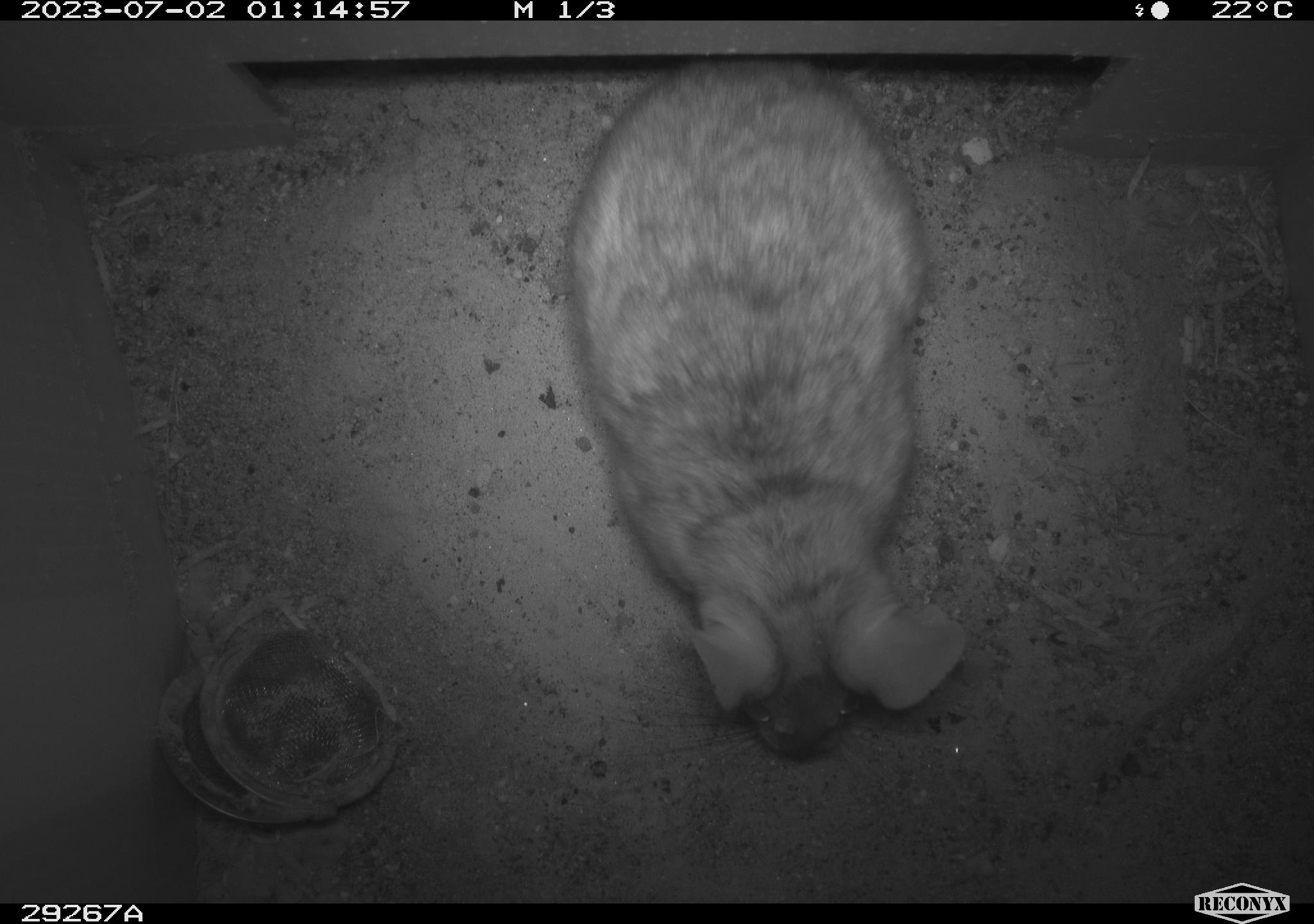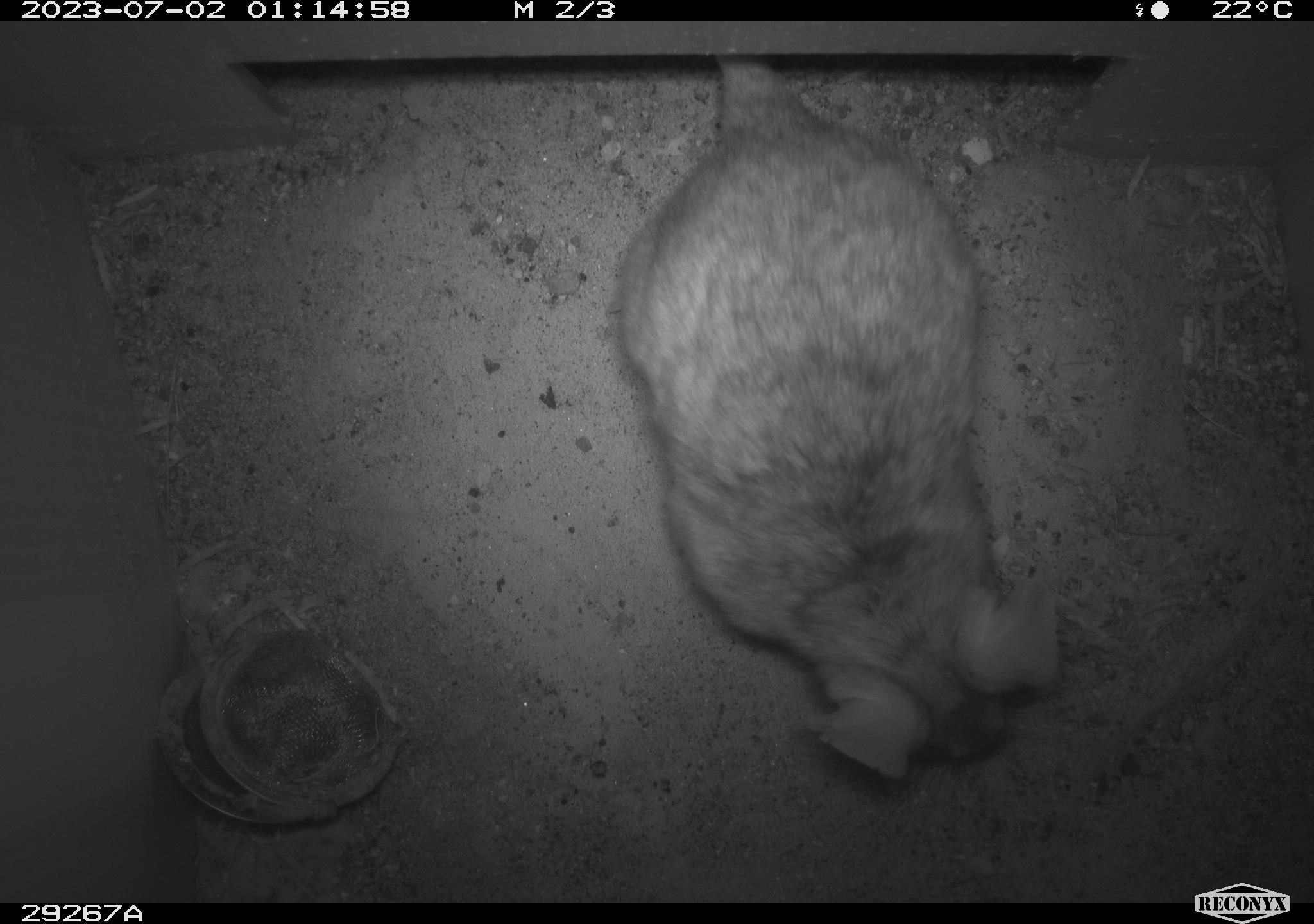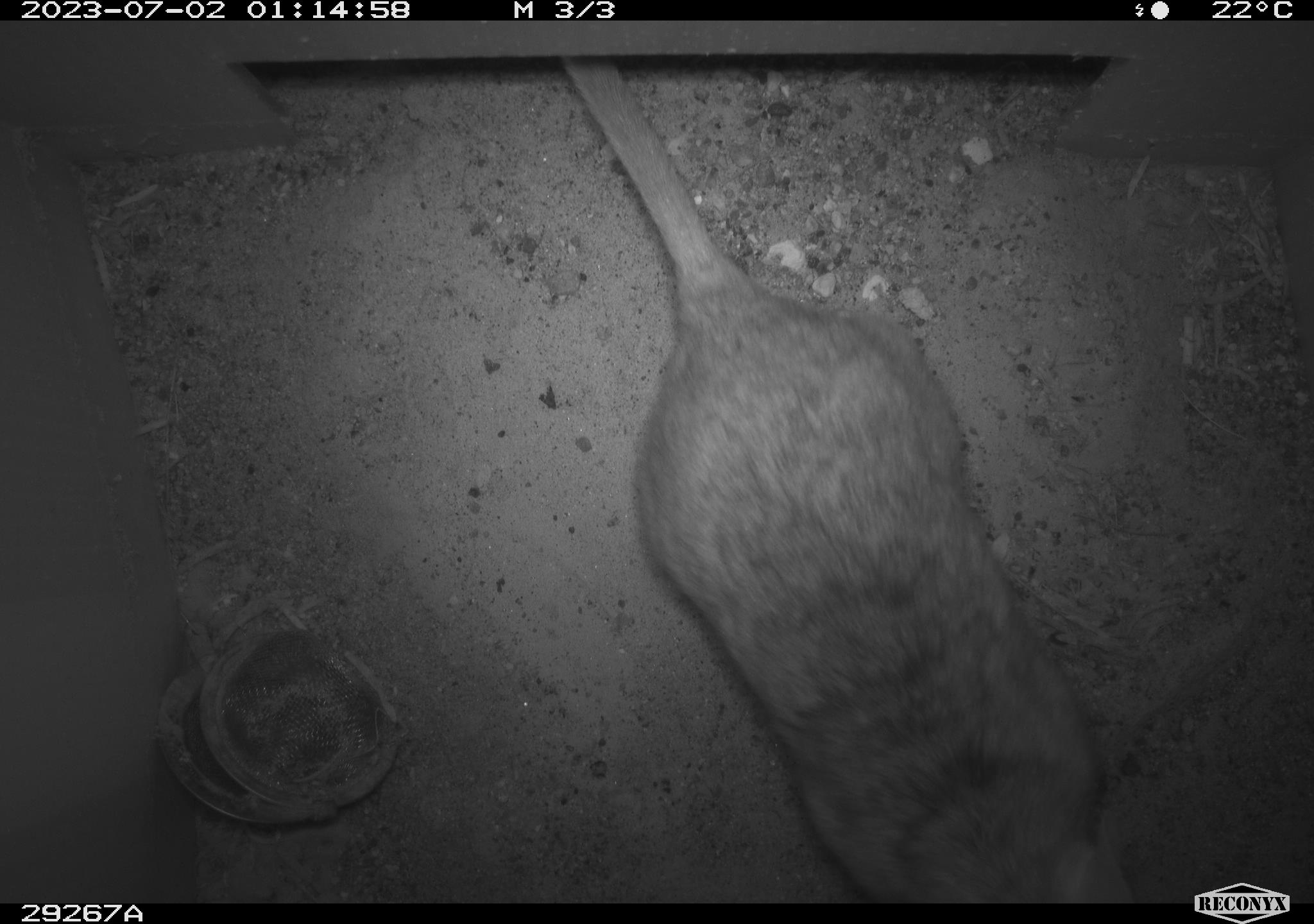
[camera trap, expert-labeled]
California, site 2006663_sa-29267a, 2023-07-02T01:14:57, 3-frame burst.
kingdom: Animalia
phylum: Chordata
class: Mammalia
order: Rodentia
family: Cricetidae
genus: Neotoma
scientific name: Neotoma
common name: pack rat or woodrat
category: neotoma species